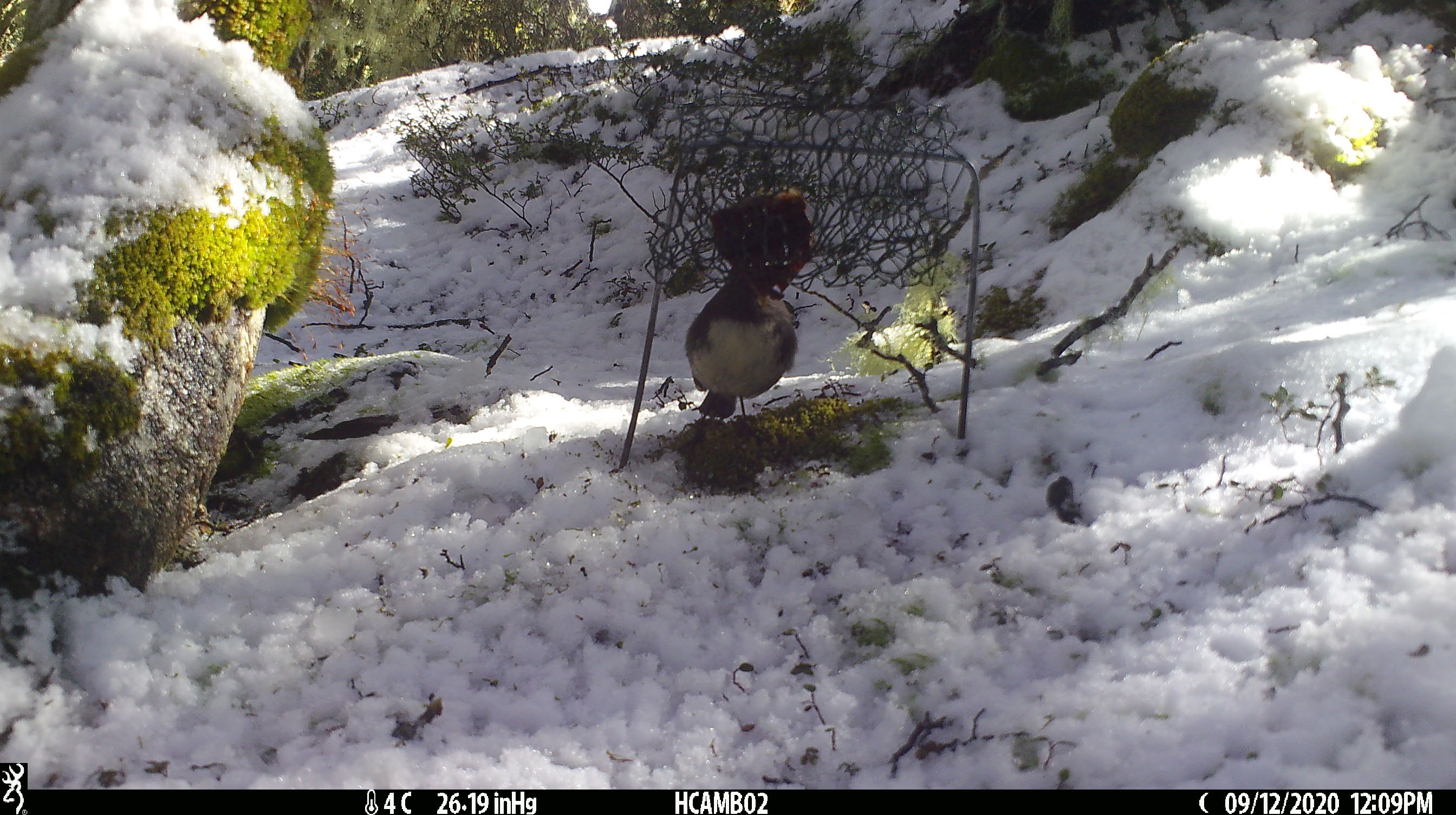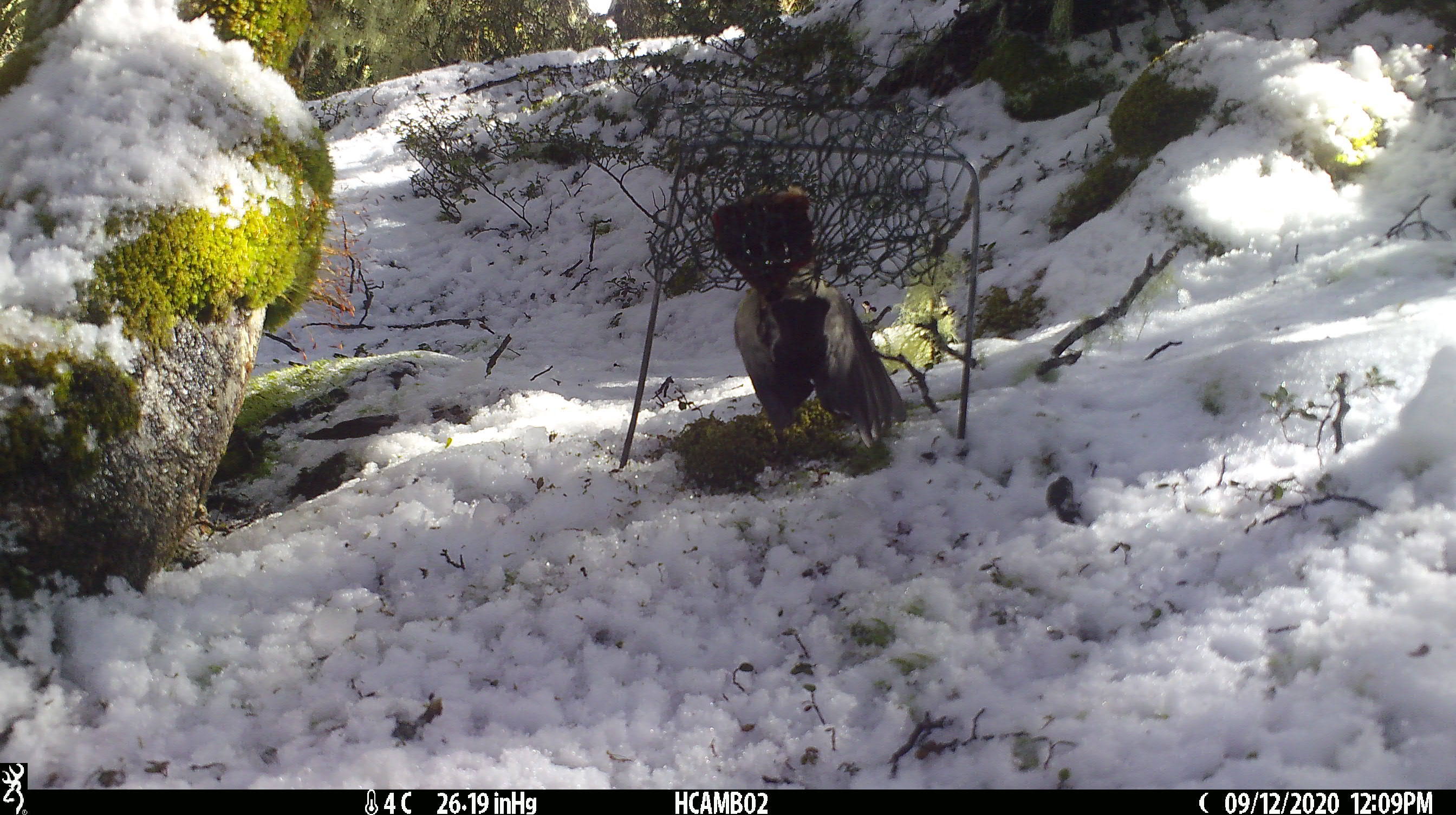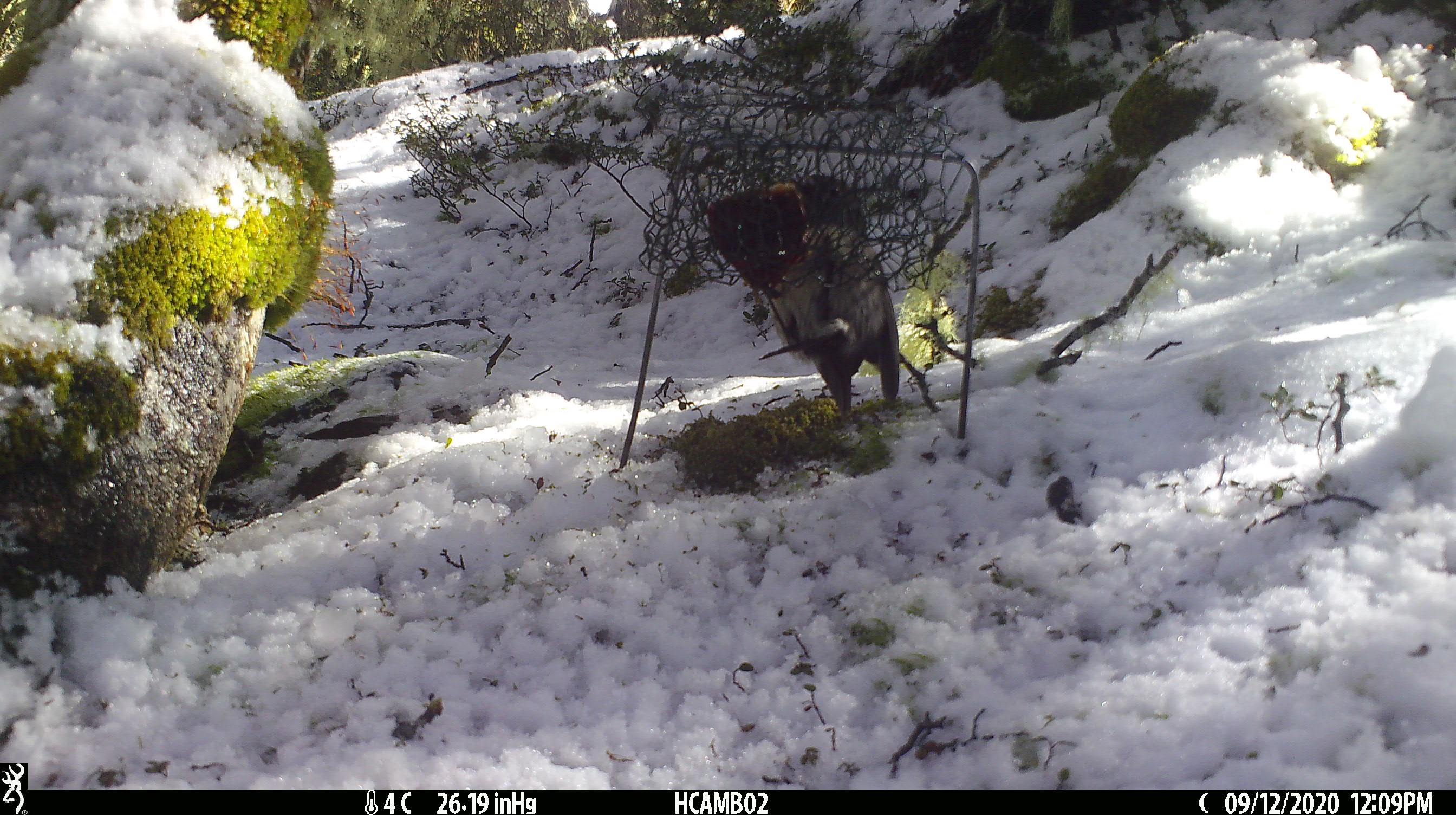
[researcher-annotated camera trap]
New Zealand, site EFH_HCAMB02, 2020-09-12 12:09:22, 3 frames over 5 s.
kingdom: Animalia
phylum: Chordata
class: Aves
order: Passeriformes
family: Petroicidae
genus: Petroica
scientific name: Petroica australis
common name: new zealand robin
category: robin